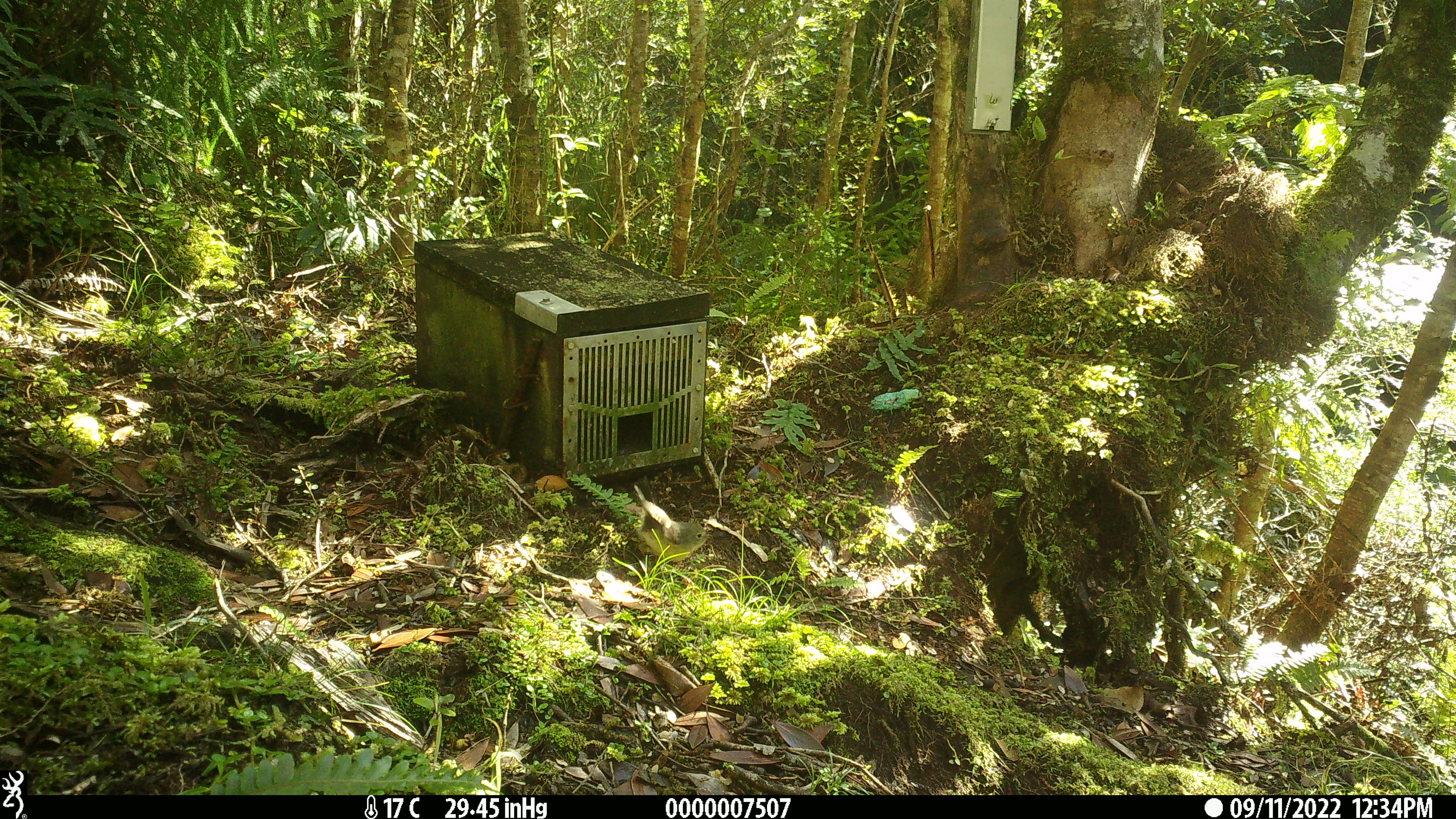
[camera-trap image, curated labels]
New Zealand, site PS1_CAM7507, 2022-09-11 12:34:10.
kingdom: Animalia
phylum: Chordata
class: Aves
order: Passeriformes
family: Petroicidae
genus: Petroica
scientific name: Petroica macrocephala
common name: tomtit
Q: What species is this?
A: Tomtit (Petroica macrocephala).